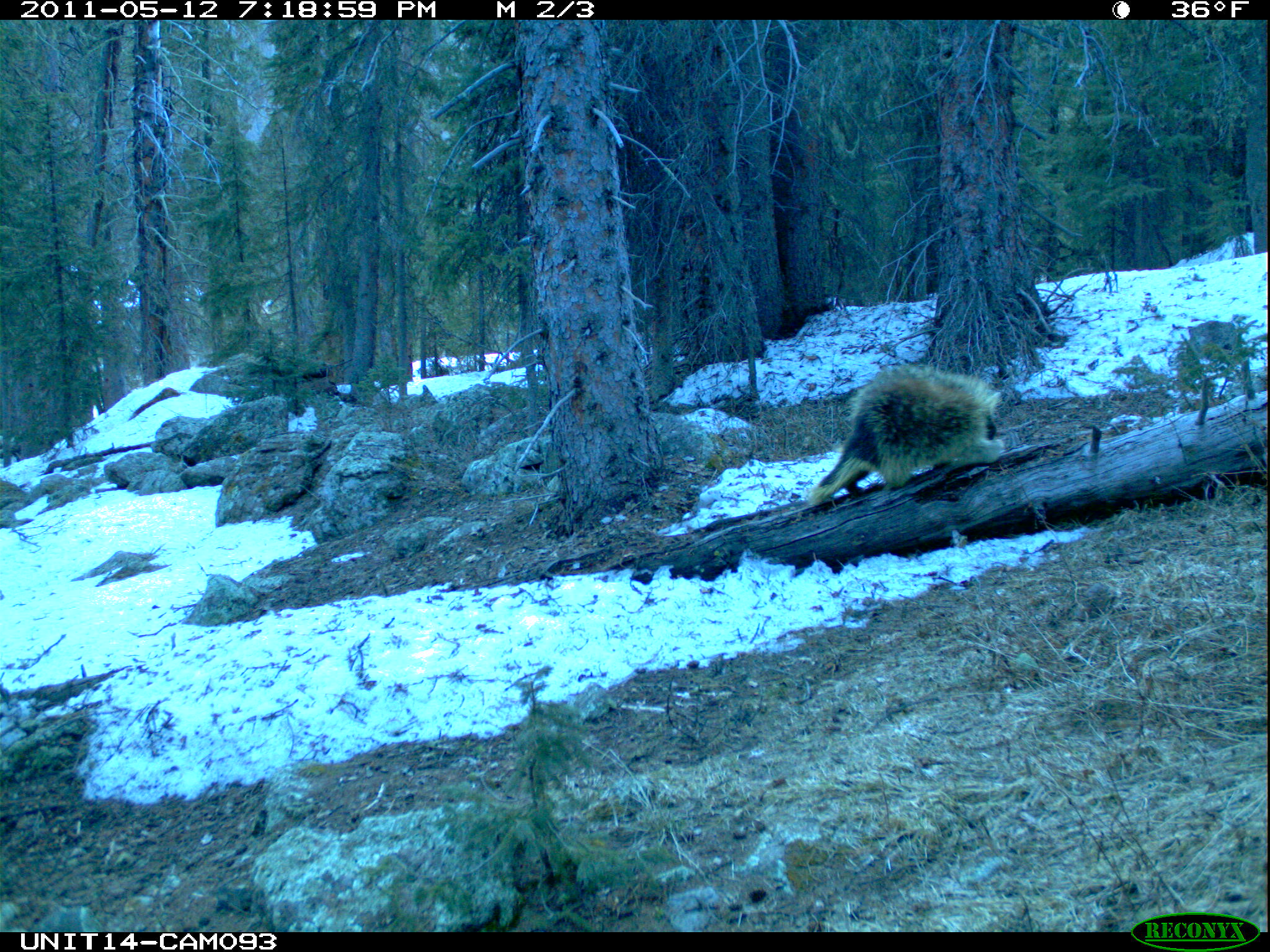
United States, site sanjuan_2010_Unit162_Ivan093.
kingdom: Animalia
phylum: Chordata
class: Mammalia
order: Rodentia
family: Erethizontidae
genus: Erethizon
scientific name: Erethizon dorsatum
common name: north american porcupine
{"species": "Erethizon dorsatum (north american porcupine)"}